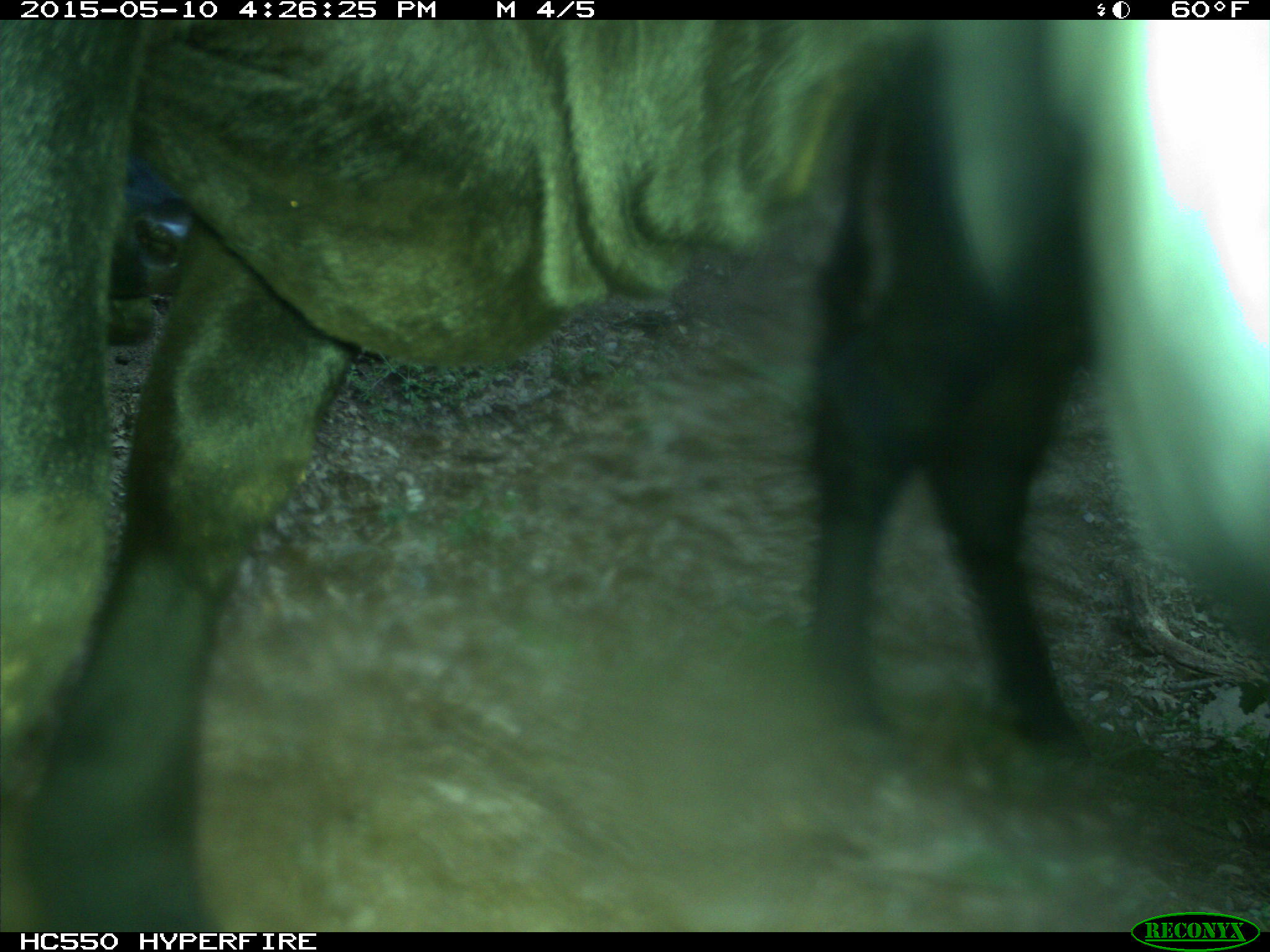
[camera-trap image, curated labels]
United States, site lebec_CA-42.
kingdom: Animalia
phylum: Chordata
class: Mammalia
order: Artiodactyla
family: Bovidae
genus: Bos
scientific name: Bos taurus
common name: domestic cow